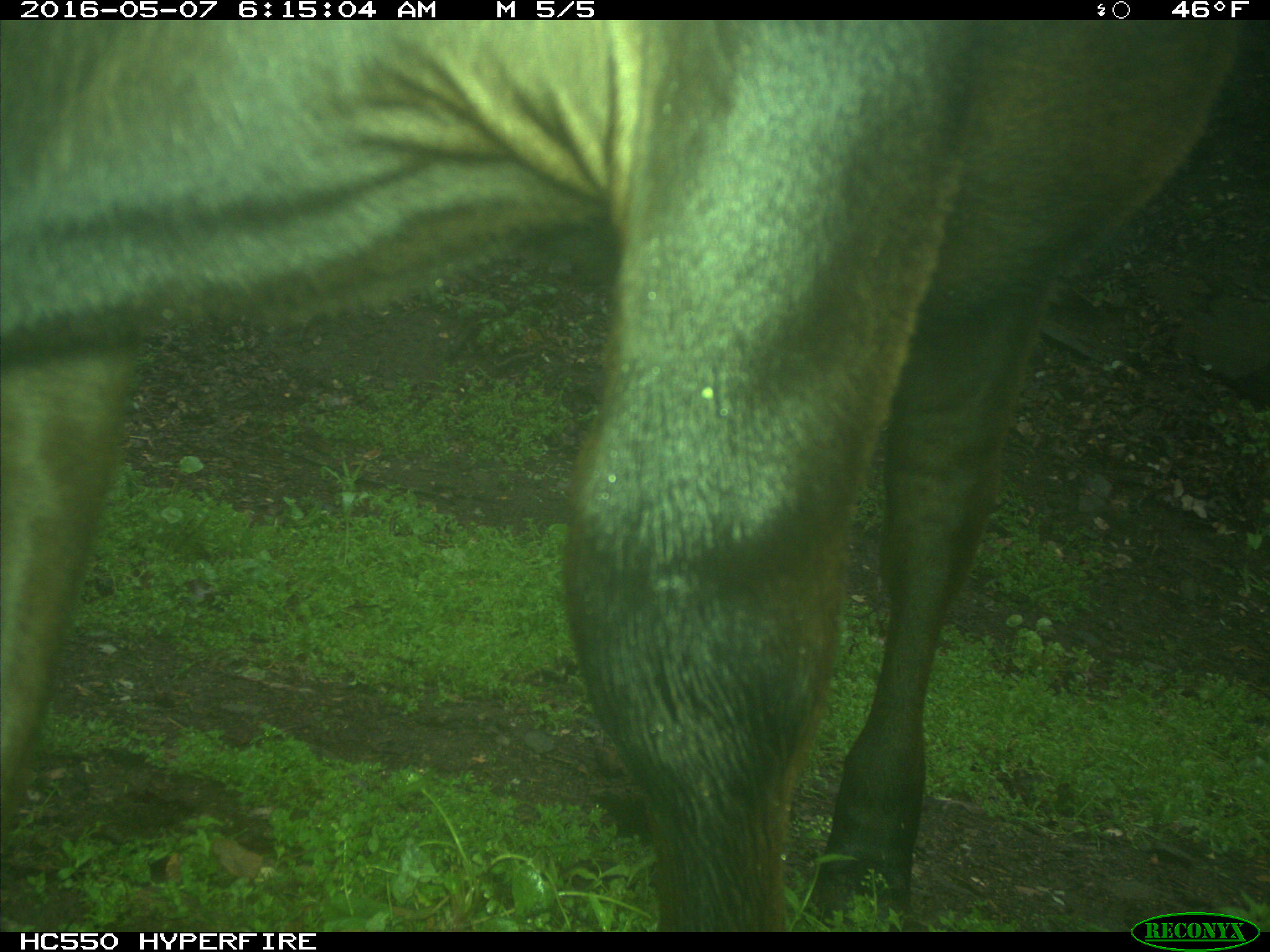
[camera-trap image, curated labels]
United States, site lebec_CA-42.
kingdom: Animalia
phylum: Chordata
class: Mammalia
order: Artiodactyla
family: Bovidae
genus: Bos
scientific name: Bos taurus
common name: domestic cow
Bos taurus (domestic cow).